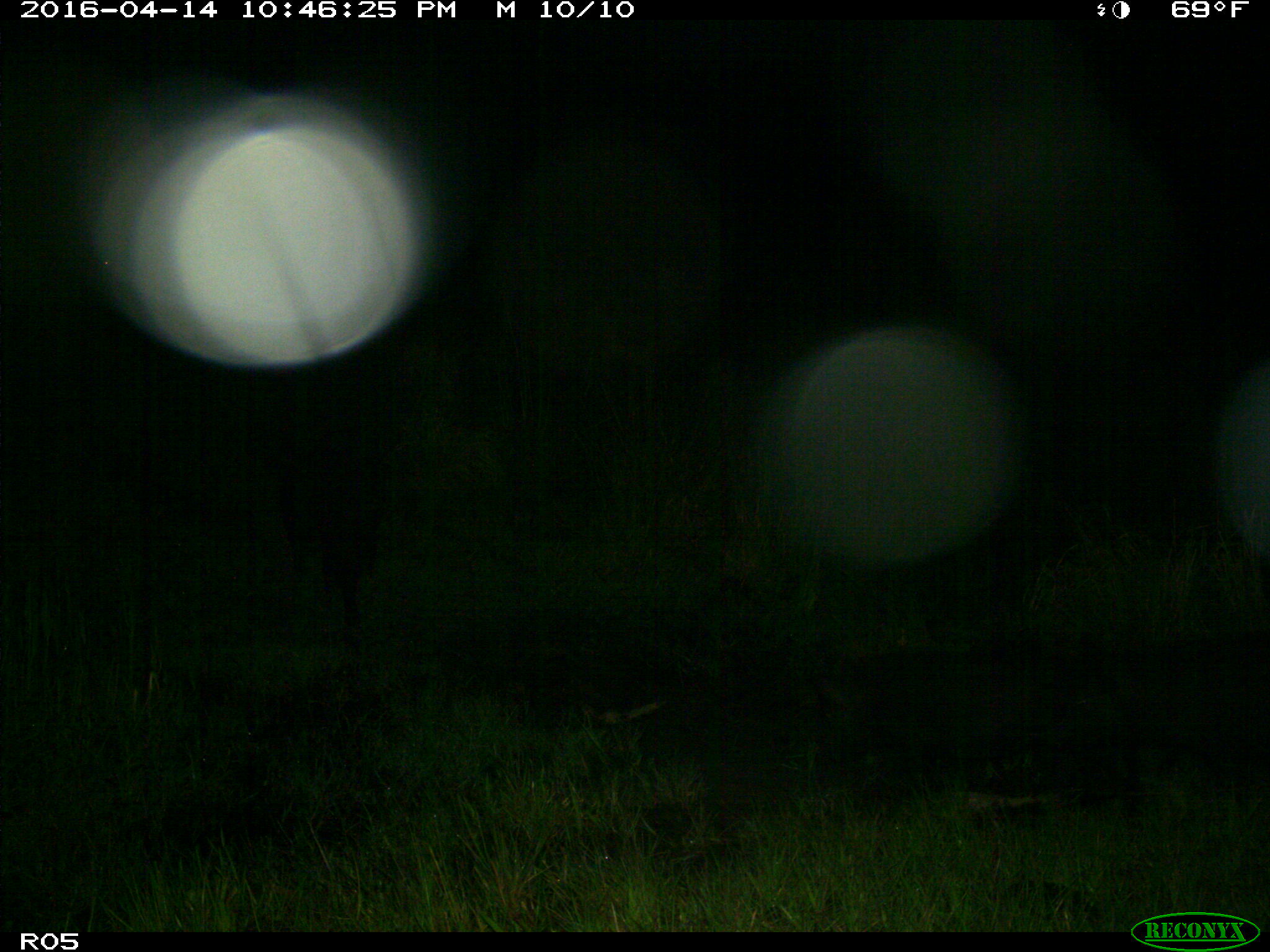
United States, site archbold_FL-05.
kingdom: Animalia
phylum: Chordata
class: Mammalia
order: Artiodactyla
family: Suidae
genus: Sus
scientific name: Sus scrofa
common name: wild boar